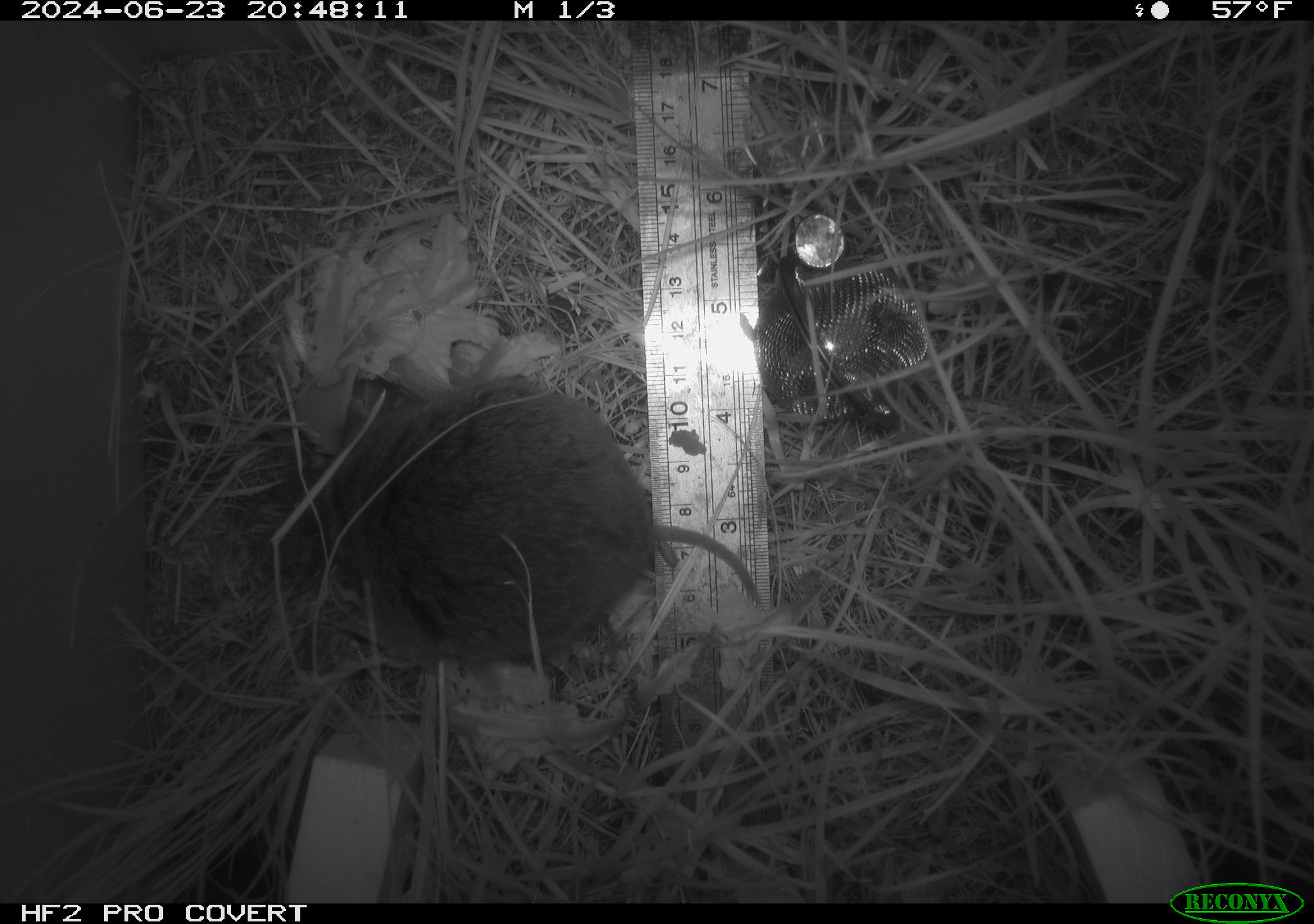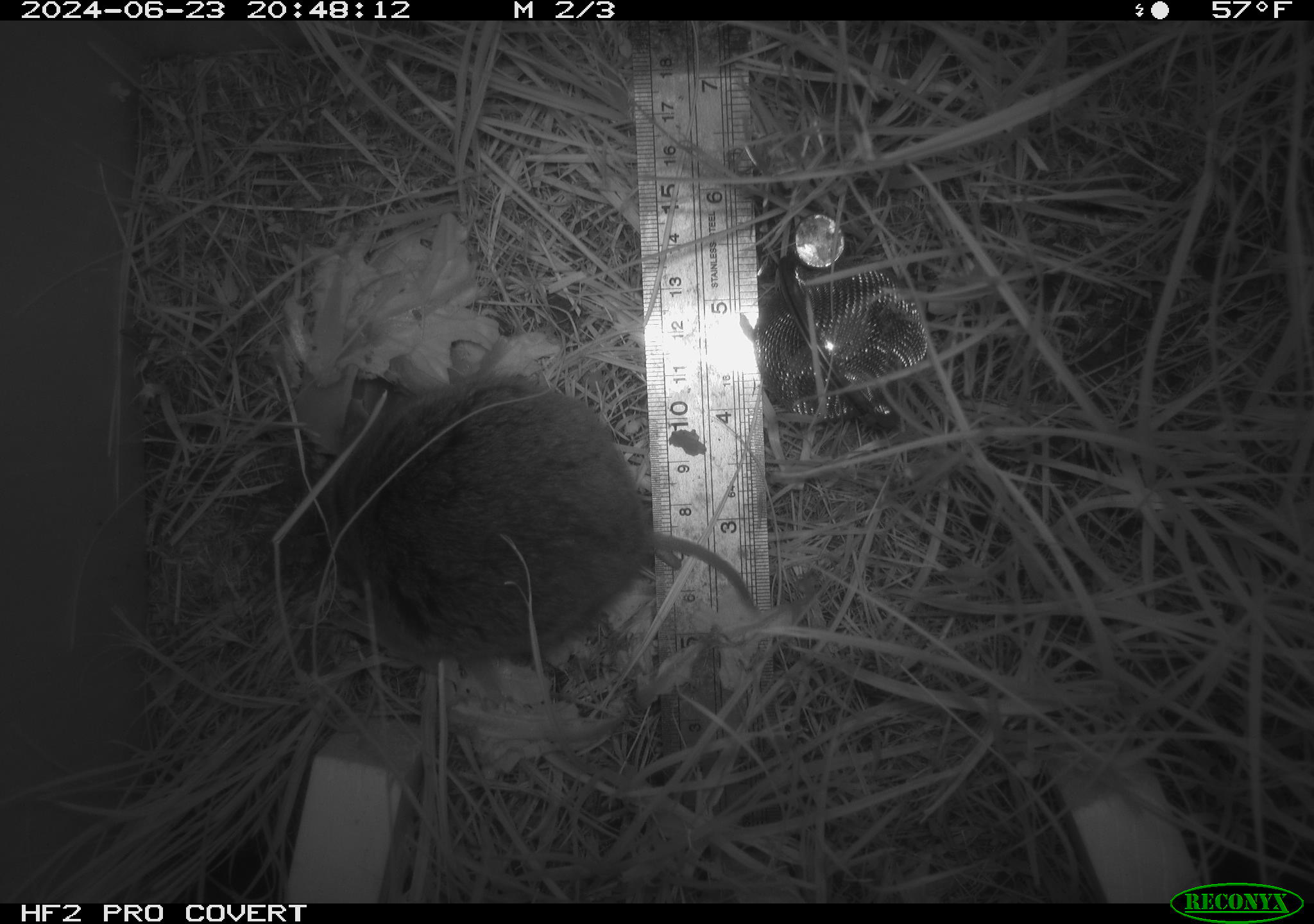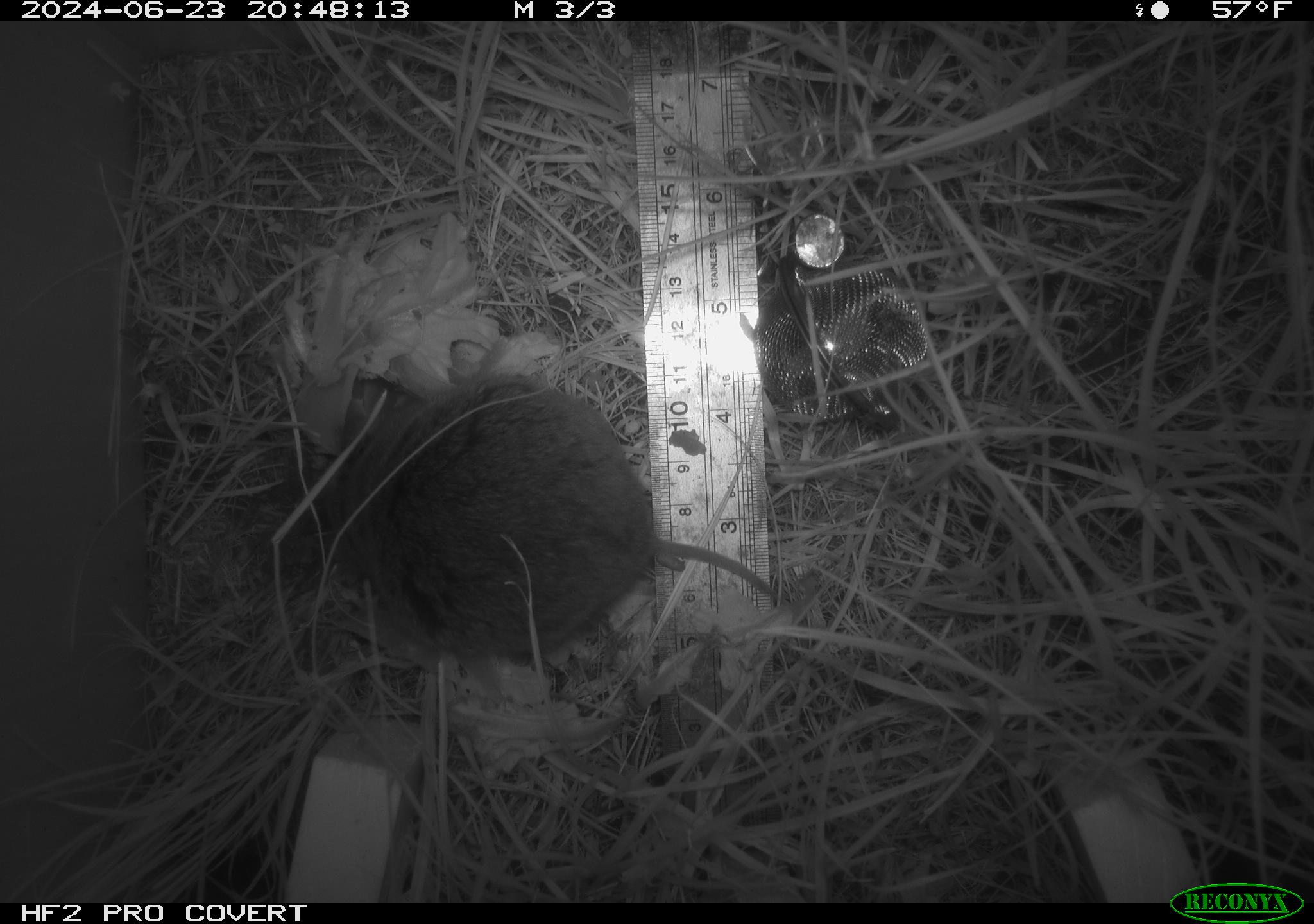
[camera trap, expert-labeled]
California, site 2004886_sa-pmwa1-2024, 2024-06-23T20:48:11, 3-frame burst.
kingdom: Animalia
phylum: Chordata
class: Mammalia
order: Rodentia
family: Cricetidae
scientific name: Arvicolinae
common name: voles, lemmings, and muskrats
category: arvicolinae subfamily